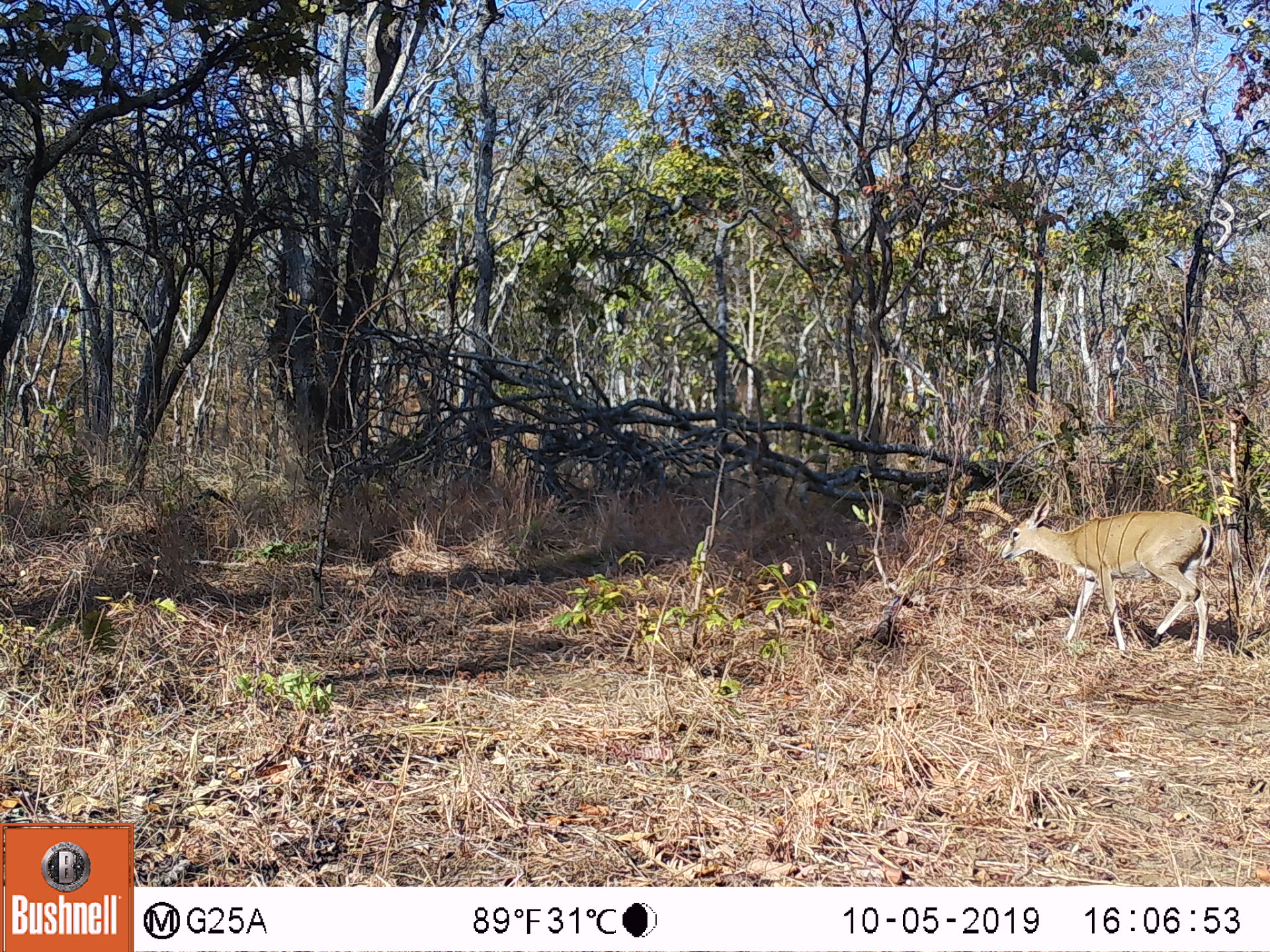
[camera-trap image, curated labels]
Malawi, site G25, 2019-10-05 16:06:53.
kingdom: Animalia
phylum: Chordata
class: Mammalia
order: Artiodactyla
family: Bovidae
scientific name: Antilopinae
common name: small antelope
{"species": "small antelope (Antilopinae)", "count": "1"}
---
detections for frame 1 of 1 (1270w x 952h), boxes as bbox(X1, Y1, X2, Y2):
small antelope: bbox(995, 481, 1215, 669)